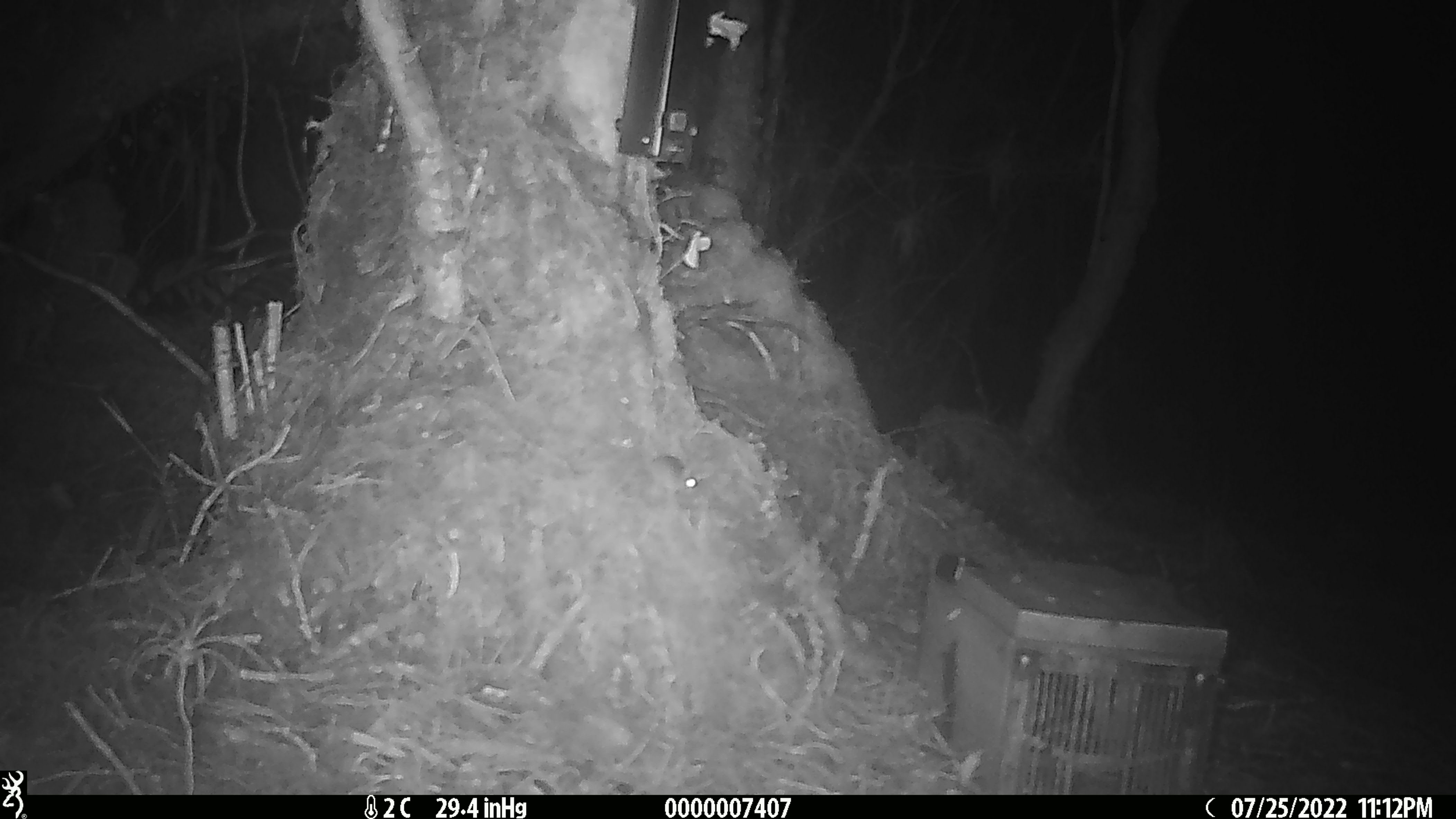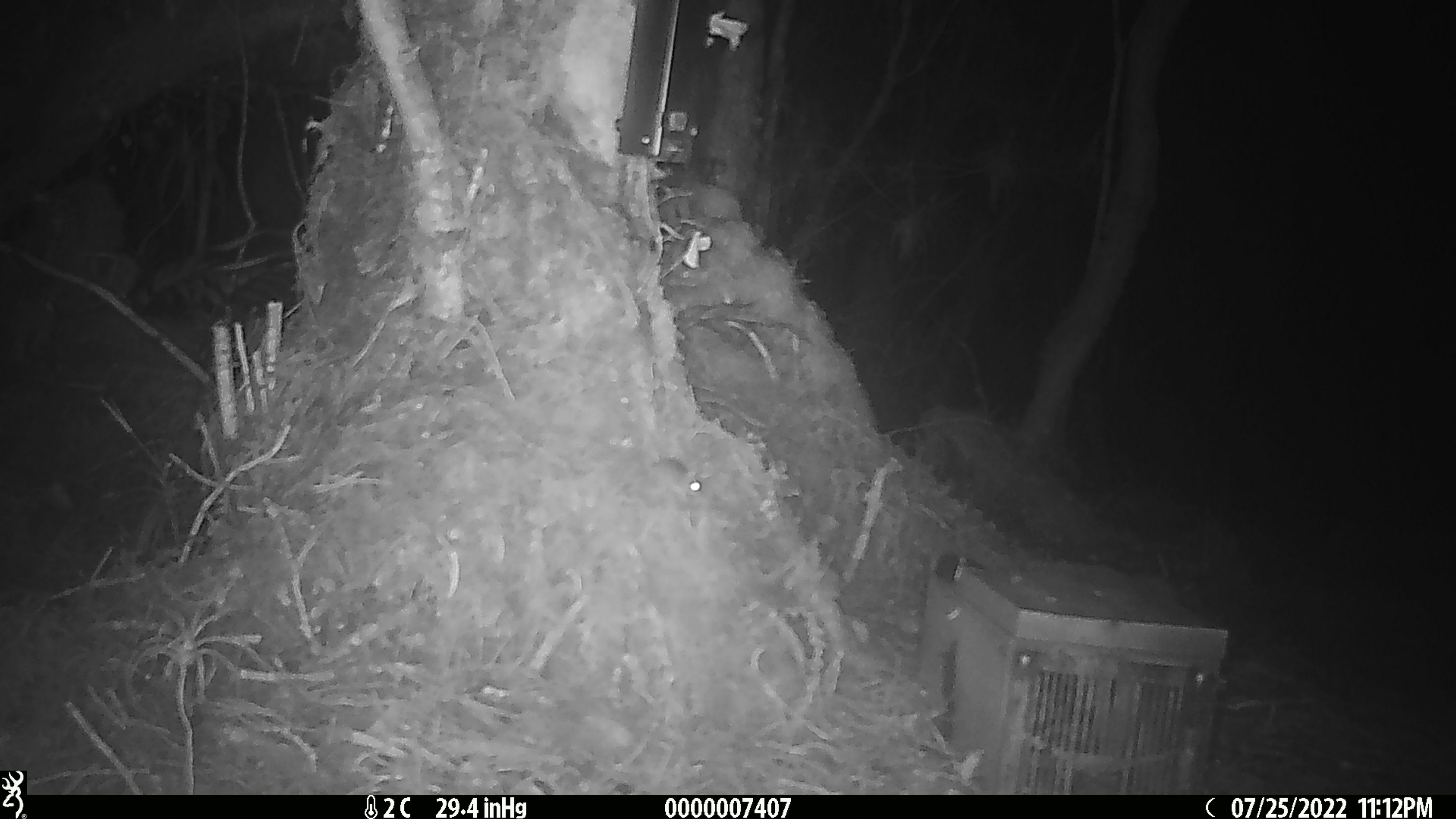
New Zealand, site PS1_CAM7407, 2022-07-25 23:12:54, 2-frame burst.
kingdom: Animalia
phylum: Chordata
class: Mammalia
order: Rodentia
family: Muridae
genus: Mus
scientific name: Mus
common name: mouse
Mouse (Mus).